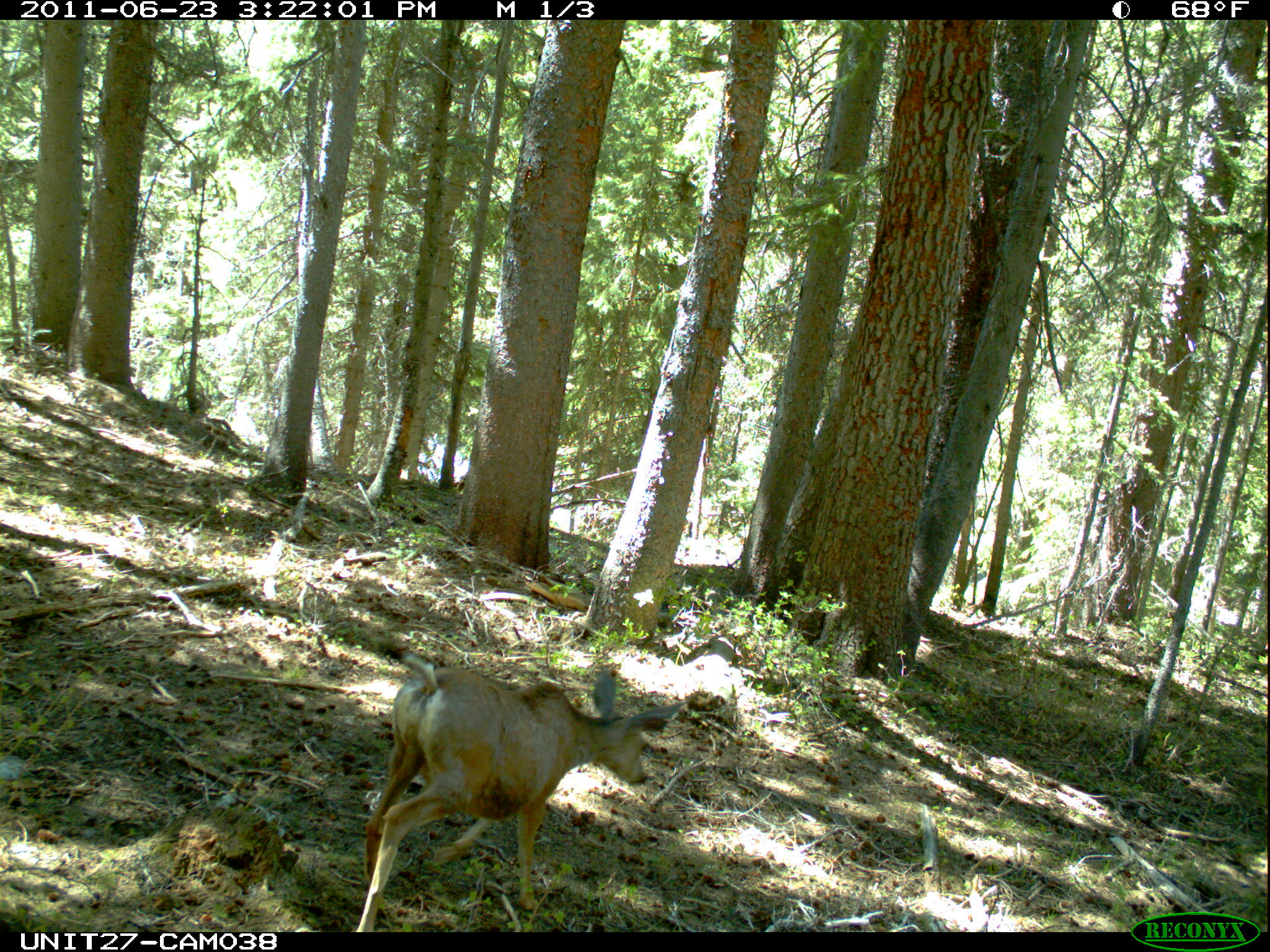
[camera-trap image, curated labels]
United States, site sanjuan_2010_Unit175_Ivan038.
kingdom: Animalia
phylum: Chordata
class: Mammalia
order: Artiodactyla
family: Cervidae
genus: Odocoileus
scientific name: Odocoileus hemionus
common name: mule deer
Odocoileus hemionus (mule deer).